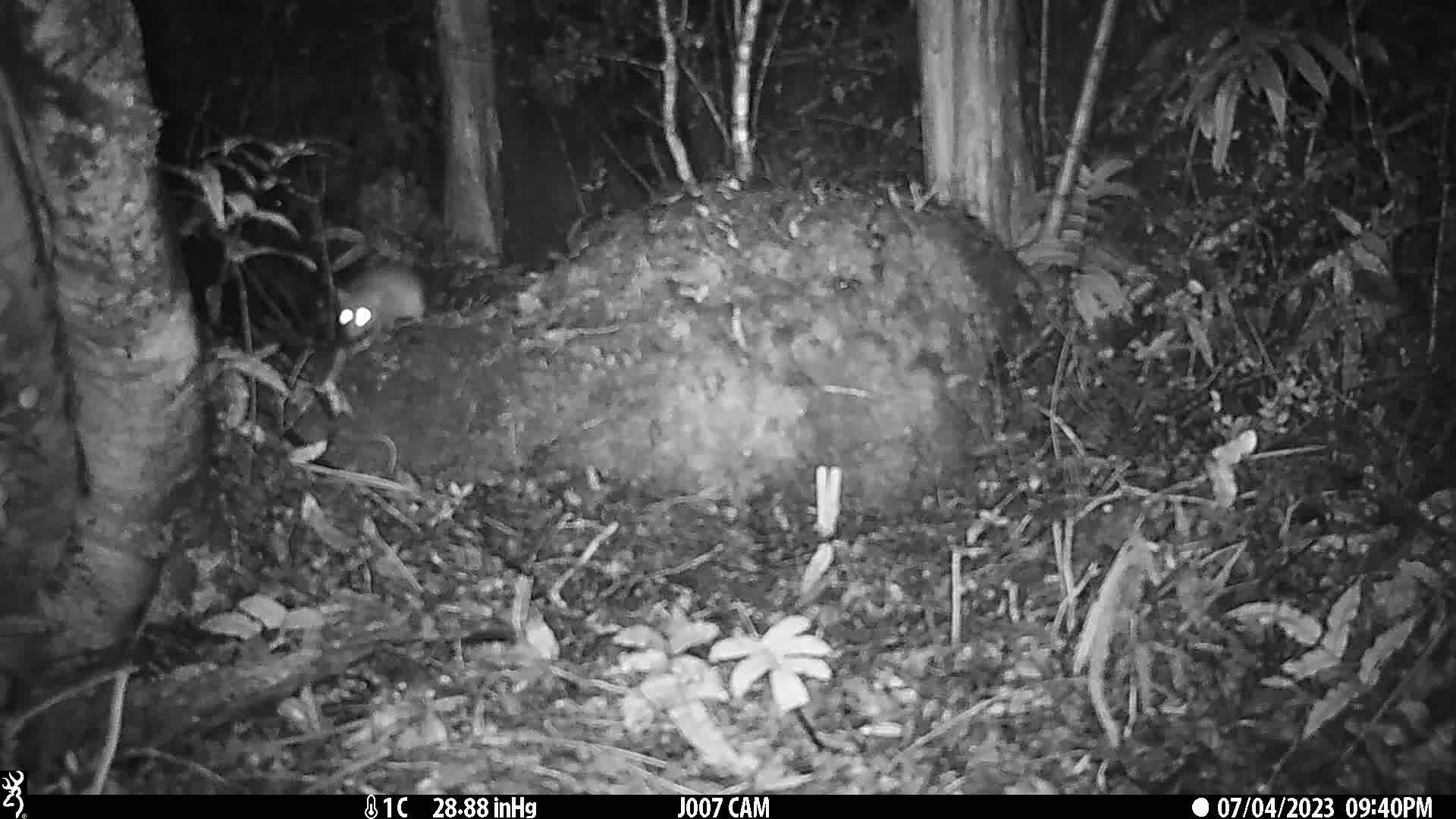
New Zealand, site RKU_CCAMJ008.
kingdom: Animalia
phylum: Chordata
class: Mammalia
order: Rodentia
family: Muridae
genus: Rattus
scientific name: Rattus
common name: rat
Rat (Rattus).